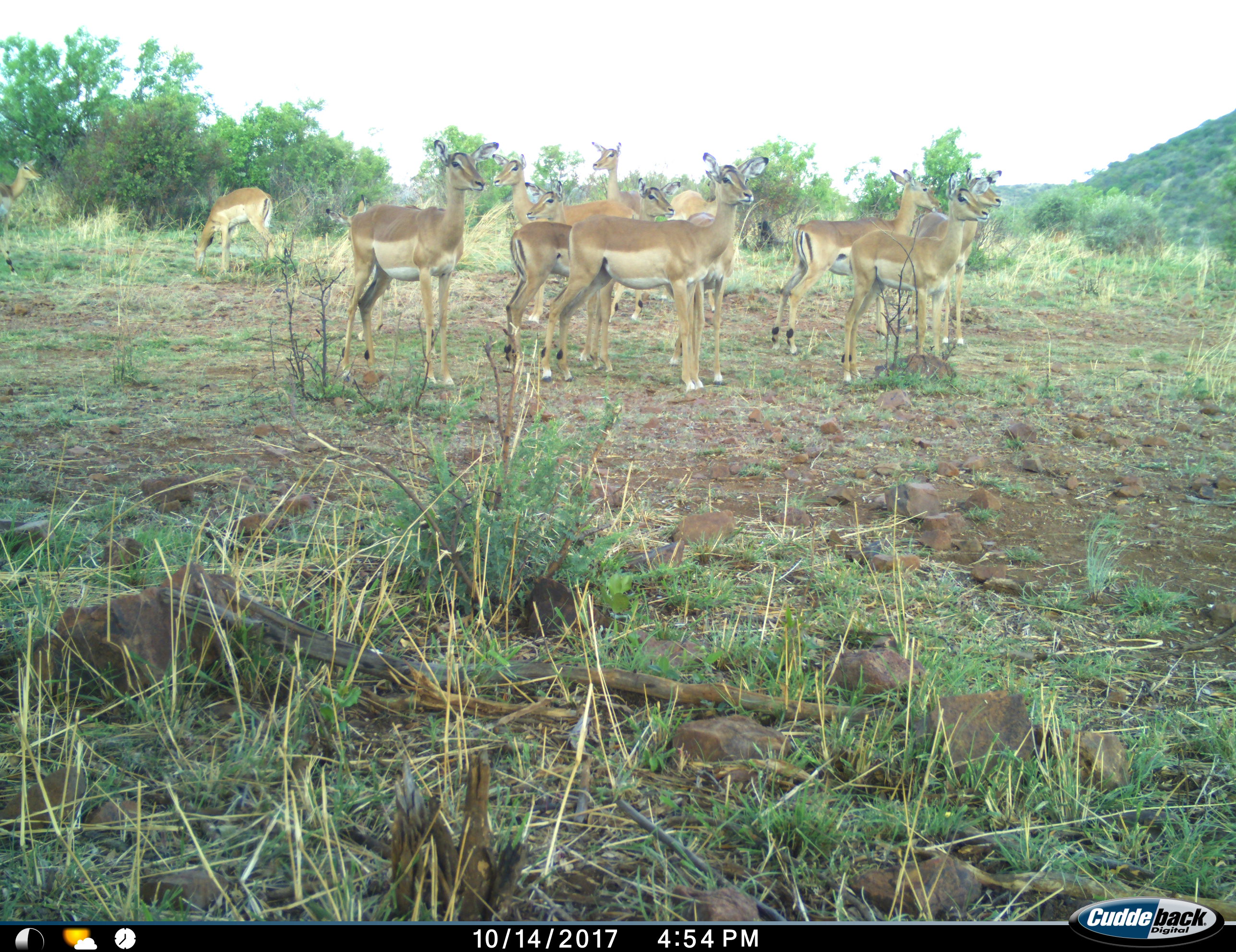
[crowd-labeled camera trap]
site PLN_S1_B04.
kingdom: Animalia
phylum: Chordata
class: Mammalia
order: Artiodactyla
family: Bovidae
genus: Aepyceros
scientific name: Aepyceros melampus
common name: impala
Impala (Aepyceros melampus), count 11-50. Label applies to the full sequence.